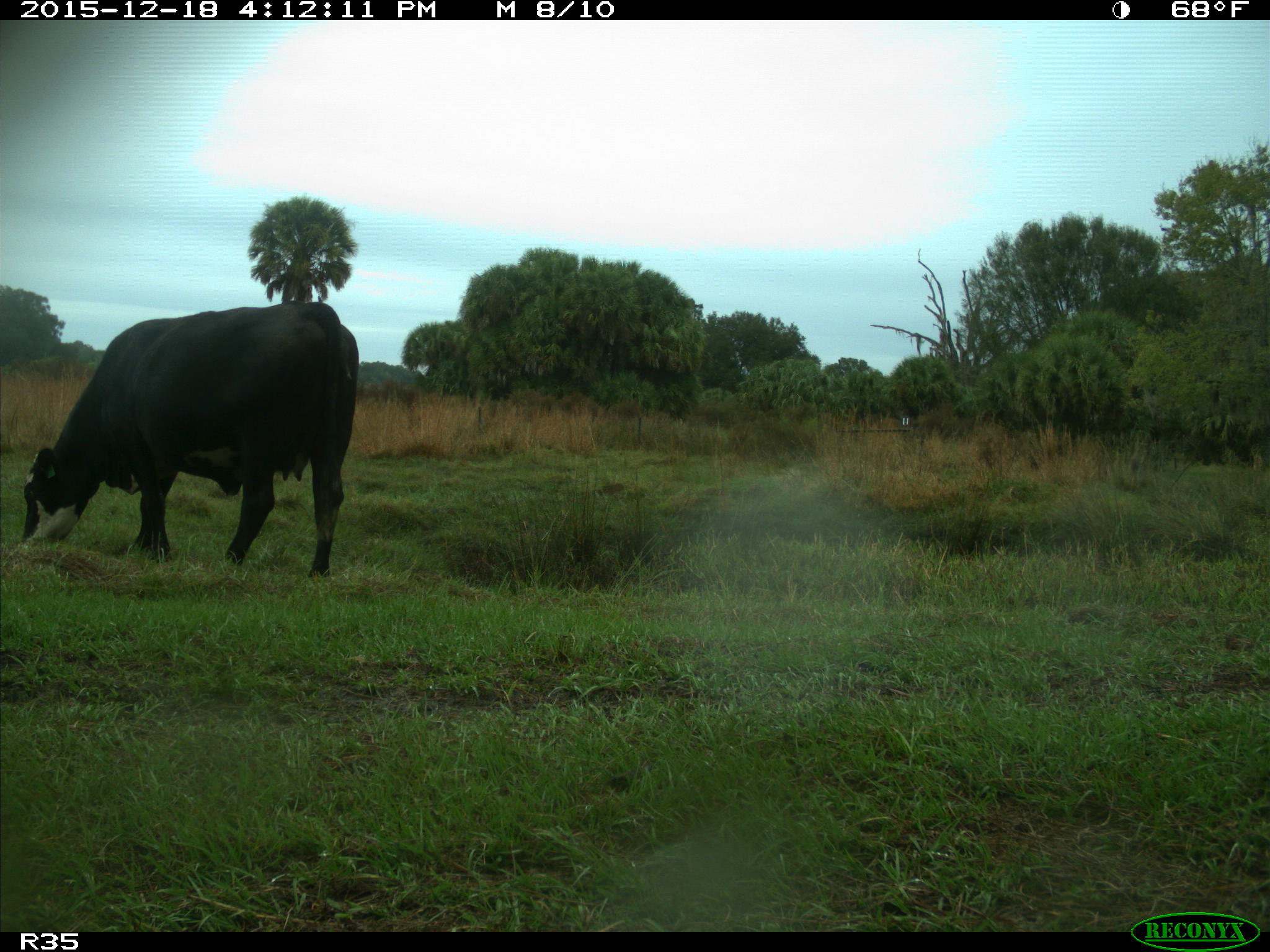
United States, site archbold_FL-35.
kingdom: Animalia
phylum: Chordata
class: Mammalia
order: Artiodactyla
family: Bovidae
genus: Bos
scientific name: Bos taurus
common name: domestic cow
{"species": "Bos taurus (domestic cow)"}